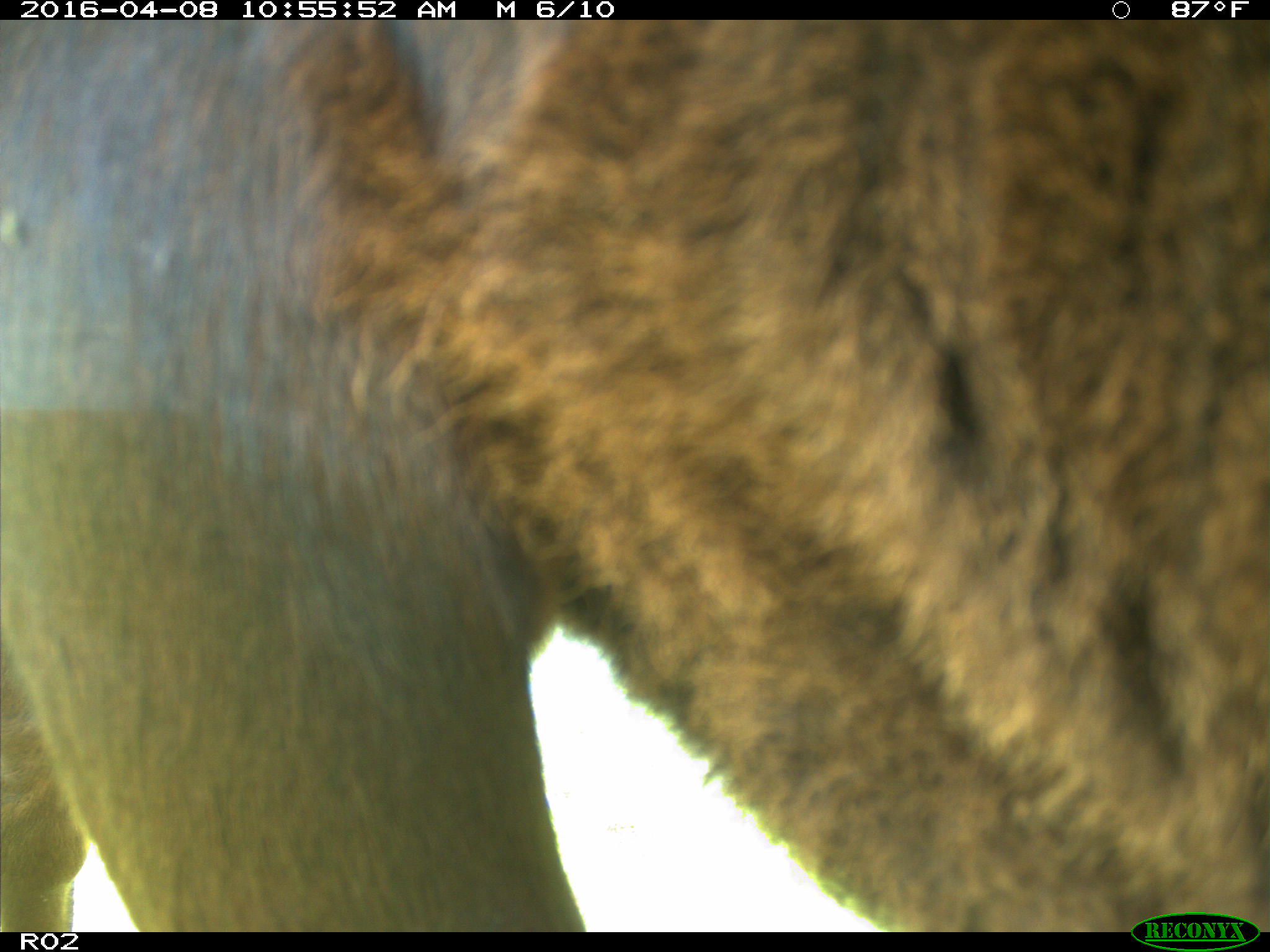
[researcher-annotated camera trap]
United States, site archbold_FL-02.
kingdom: Animalia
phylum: Chordata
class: Mammalia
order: Artiodactyla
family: Bovidae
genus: Bos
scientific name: Bos taurus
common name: domestic cow